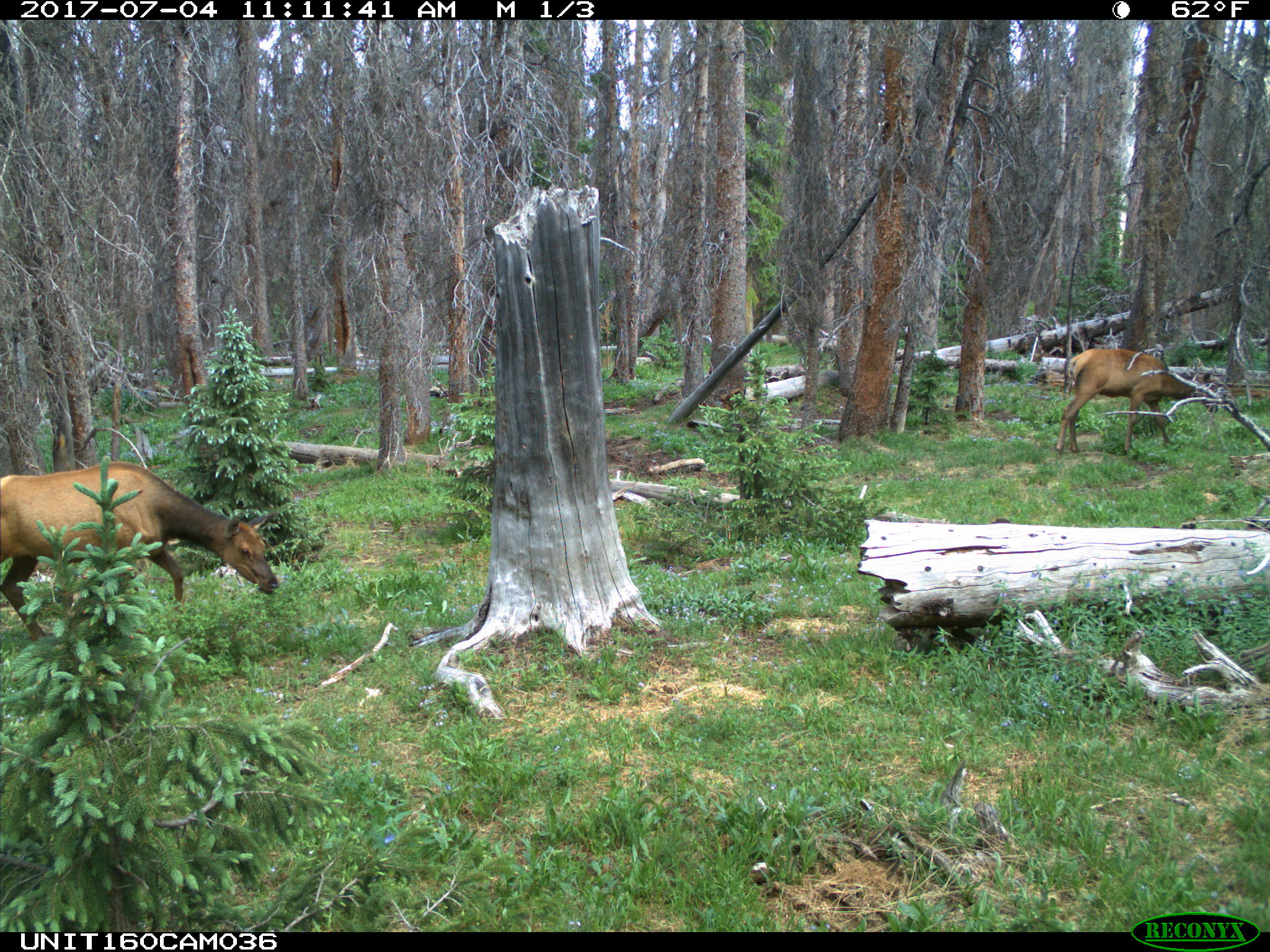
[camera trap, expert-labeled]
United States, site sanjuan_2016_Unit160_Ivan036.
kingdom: Animalia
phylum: Chordata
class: Mammalia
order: Artiodactyla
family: Cervidae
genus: Cervus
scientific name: Cervus elaphus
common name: red deer